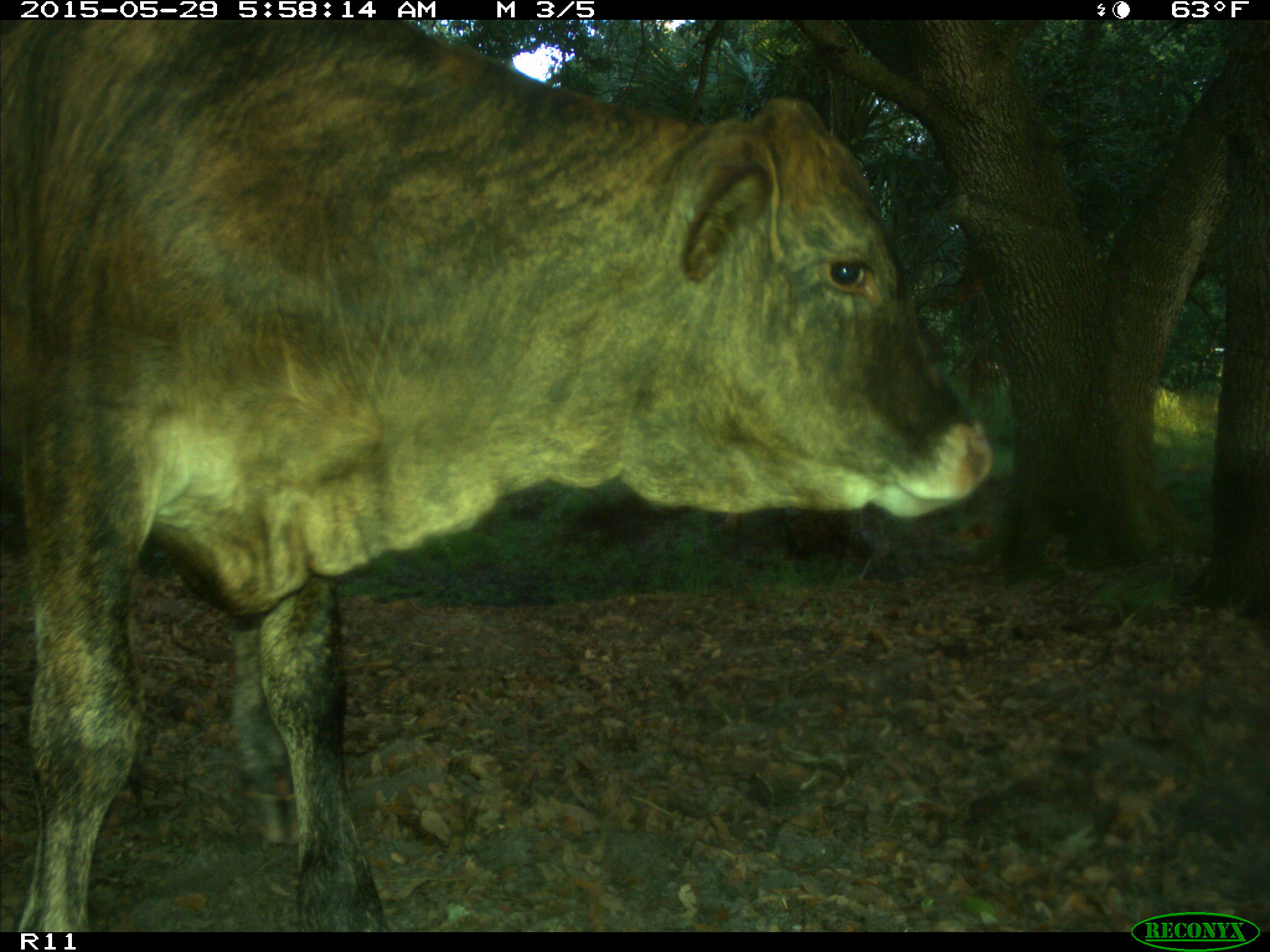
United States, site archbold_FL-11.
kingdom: Animalia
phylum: Chordata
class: Mammalia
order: Artiodactyla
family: Bovidae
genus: Bos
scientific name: Bos taurus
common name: domestic cow